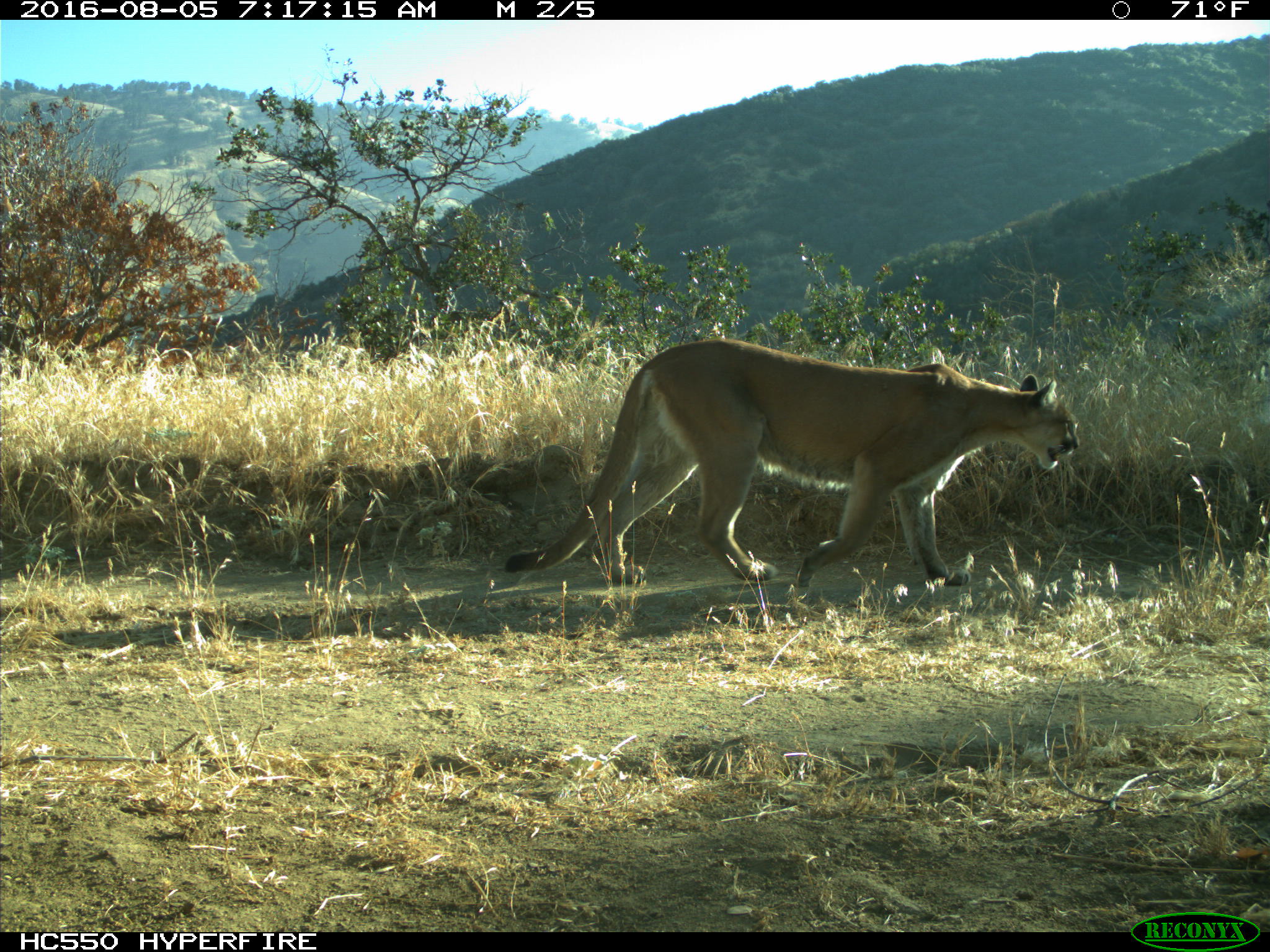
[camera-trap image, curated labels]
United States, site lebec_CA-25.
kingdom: Animalia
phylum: Chordata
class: Mammalia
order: Carnivora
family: Felidae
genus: Puma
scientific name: Puma concolor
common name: mountain lion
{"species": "Puma concolor (mountain lion)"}